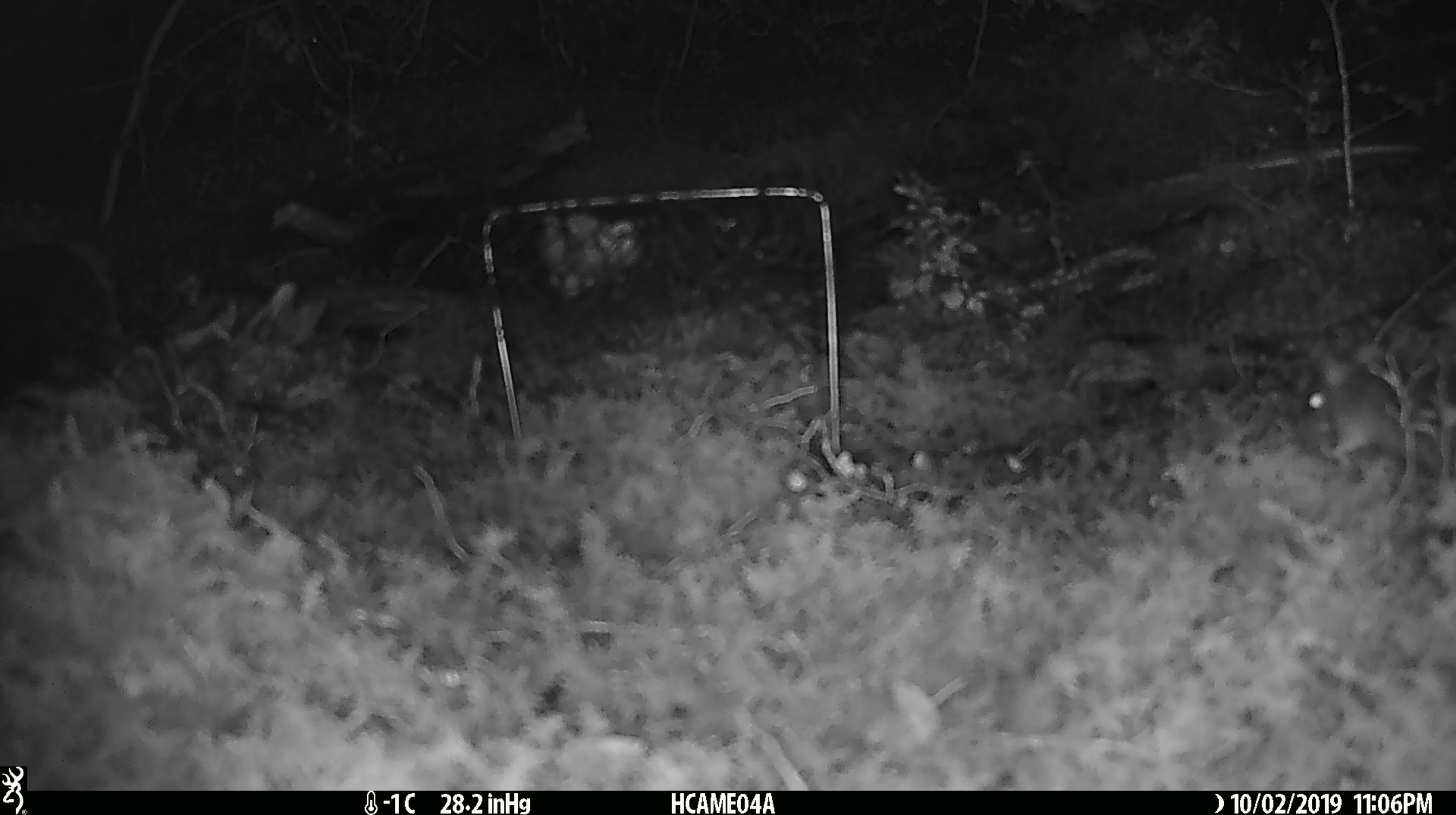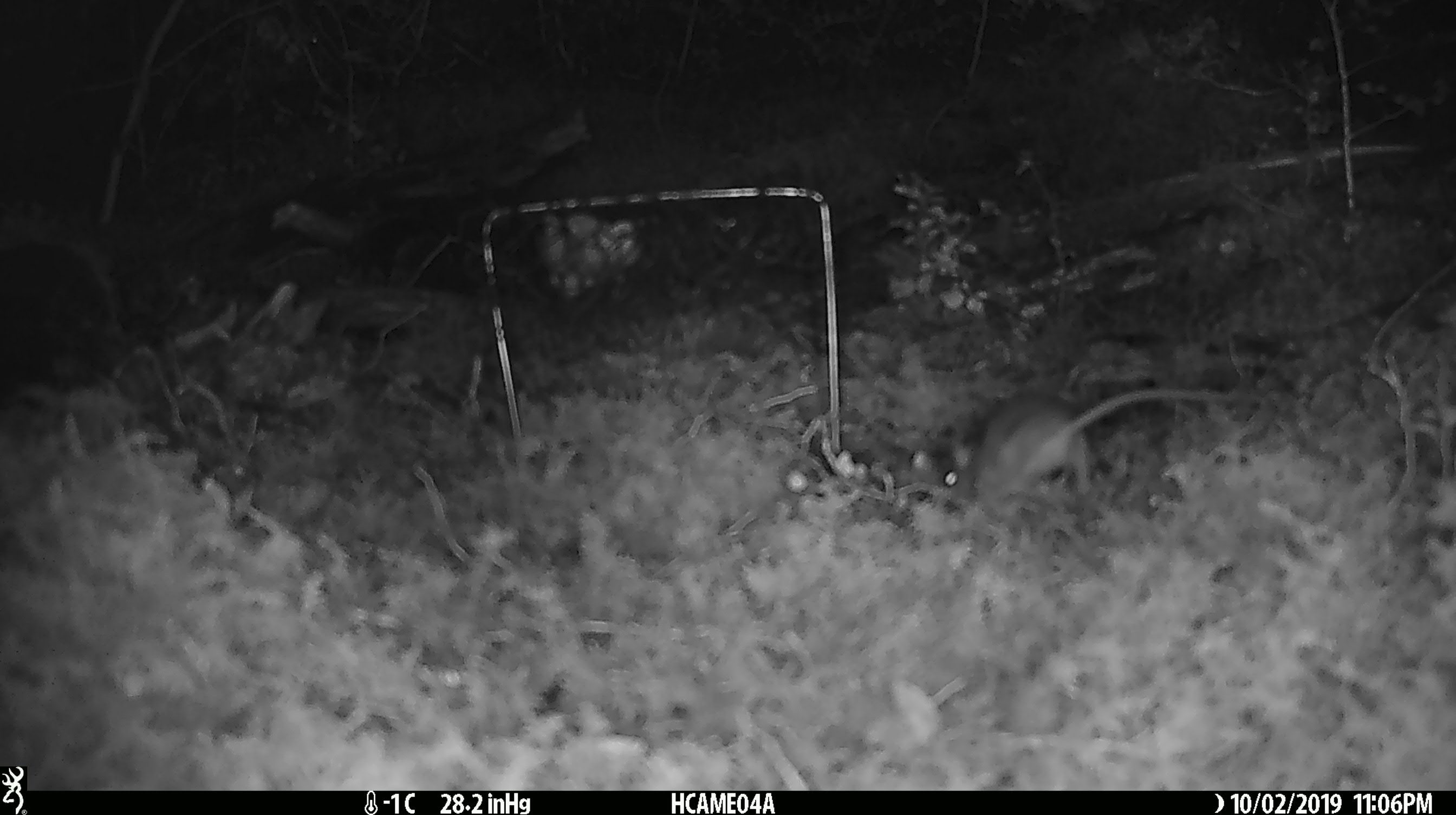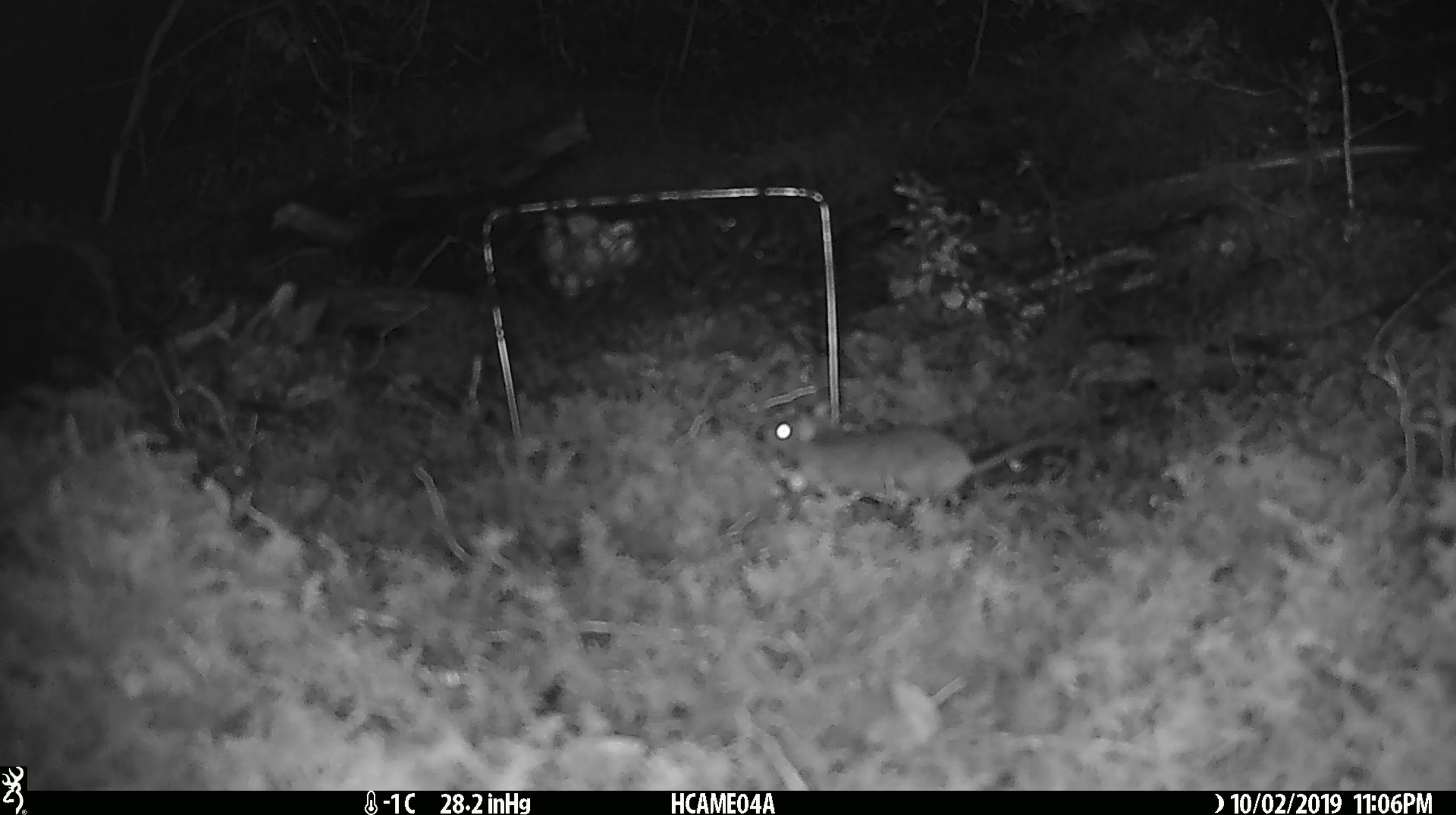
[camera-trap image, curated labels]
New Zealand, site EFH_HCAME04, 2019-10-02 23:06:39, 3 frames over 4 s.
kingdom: Animalia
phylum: Chordata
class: Mammalia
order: Rodentia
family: Muridae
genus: Mus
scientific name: Mus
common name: mouse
Mouse (Mus).